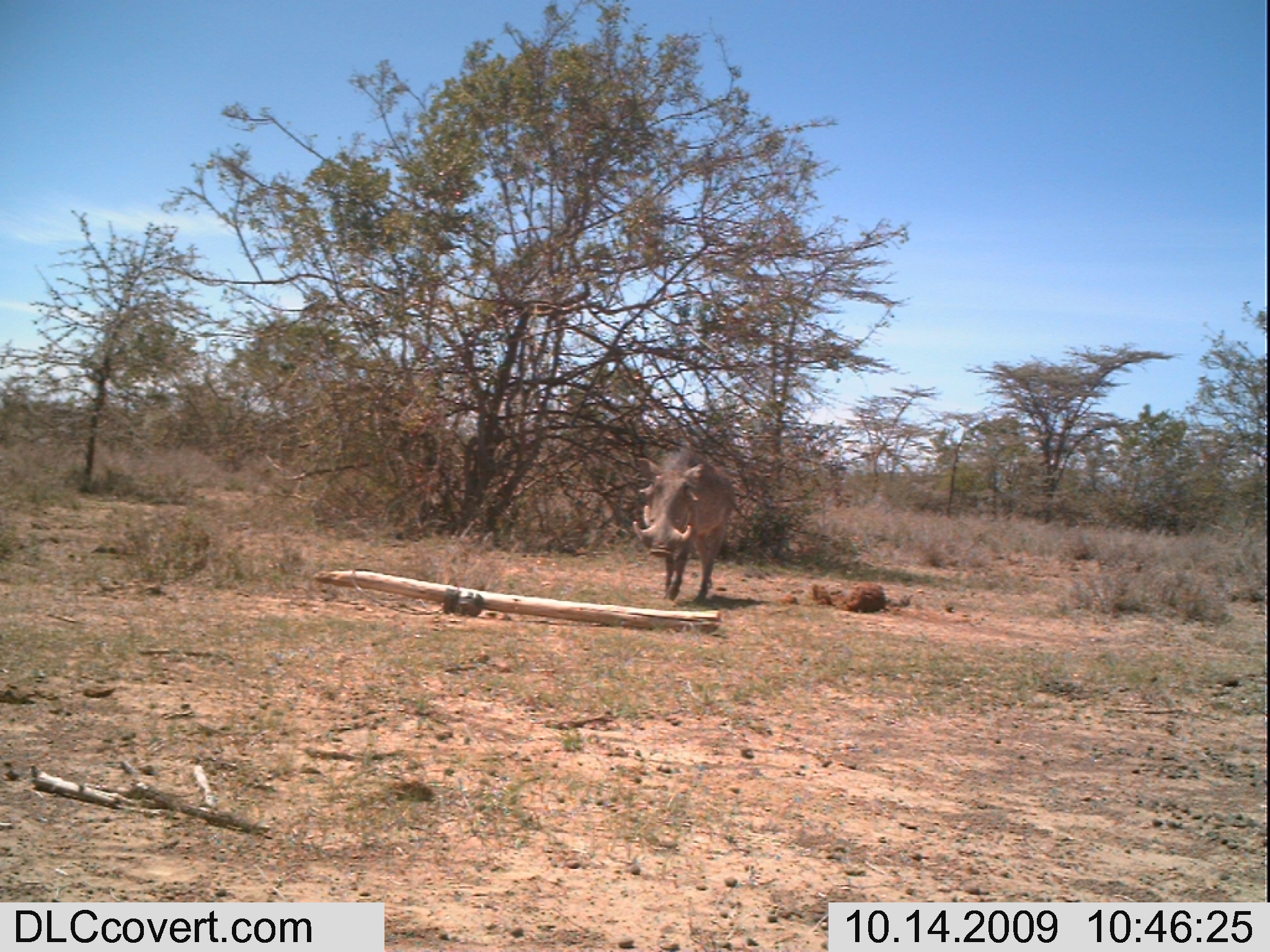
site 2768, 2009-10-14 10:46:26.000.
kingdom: Animalia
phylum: Chordata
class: Mammalia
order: Artiodactyla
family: Suidae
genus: Phacochoerus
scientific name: Phacochoerus africanus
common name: common warthog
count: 1